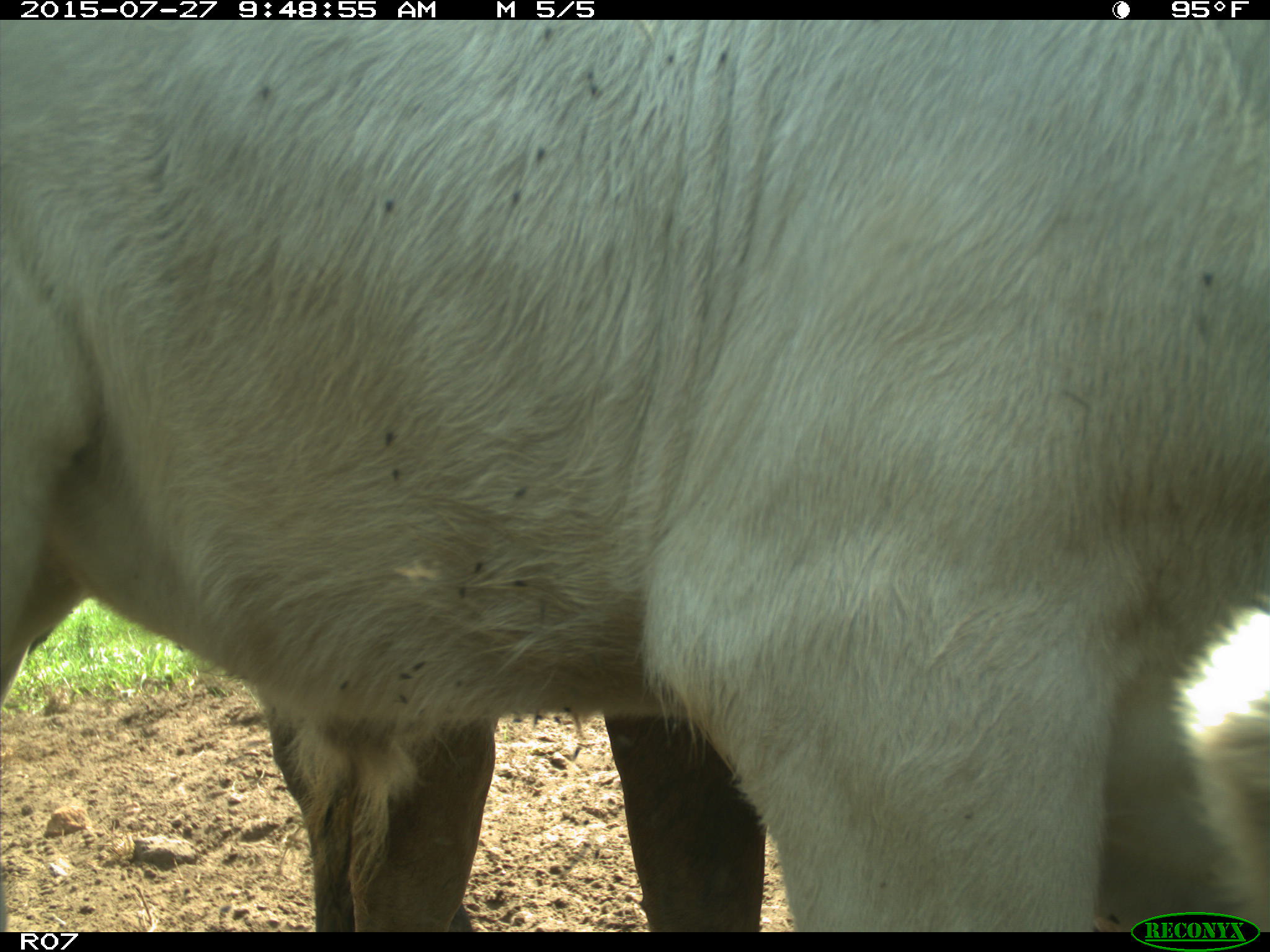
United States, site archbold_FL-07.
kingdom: Animalia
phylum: Chordata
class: Mammalia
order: Artiodactyla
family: Bovidae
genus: Bos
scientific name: Bos taurus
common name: domestic cow